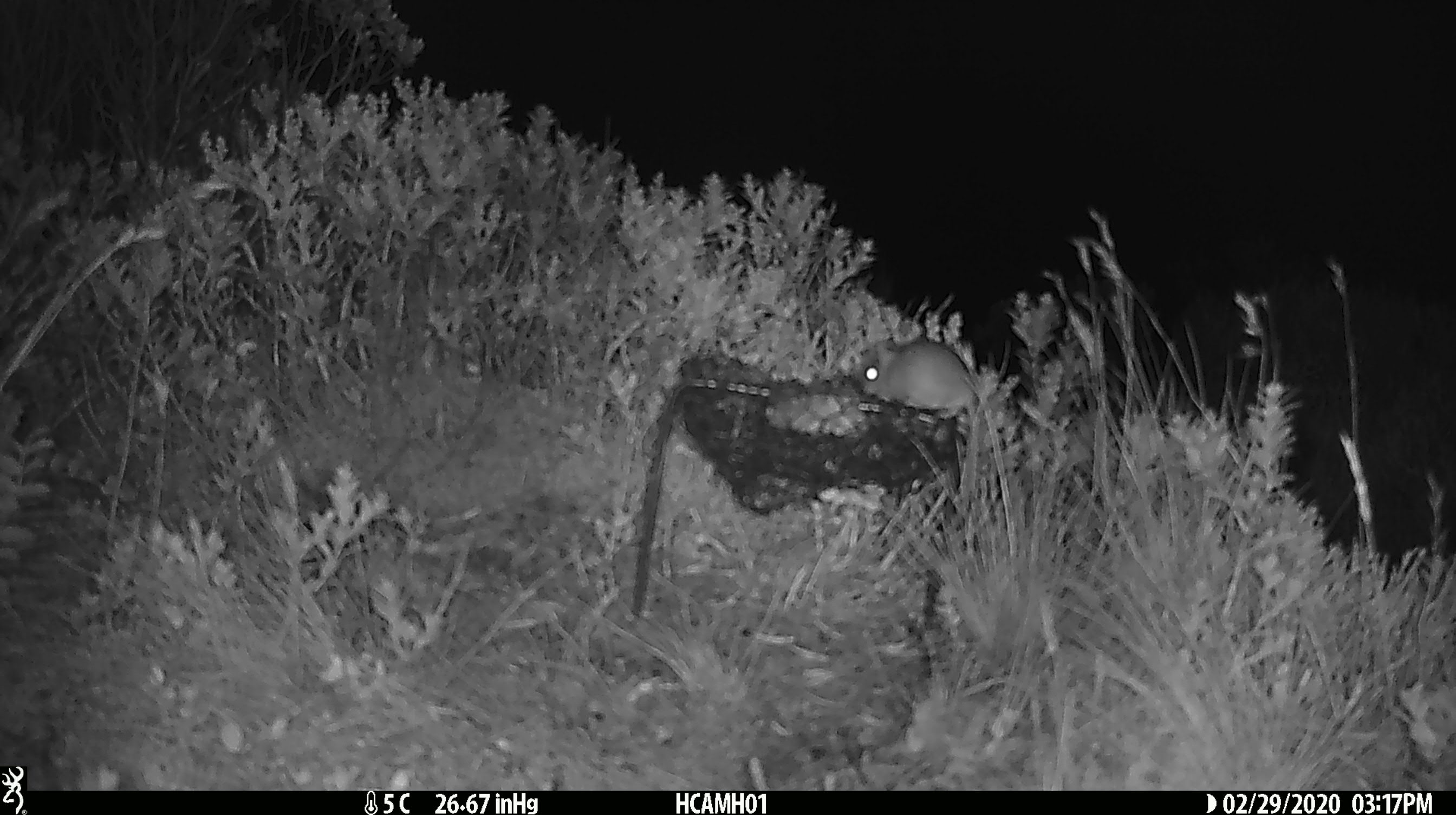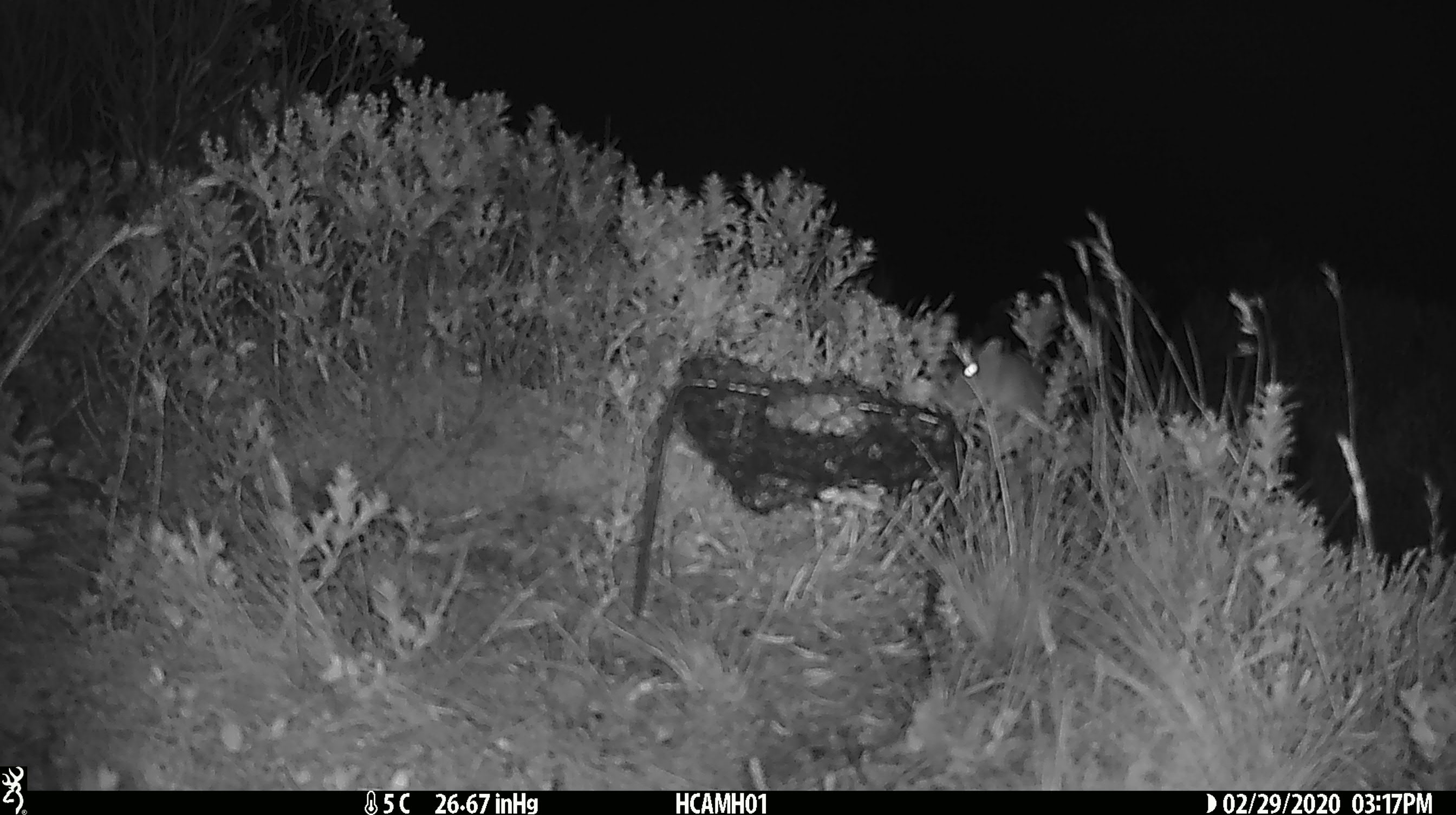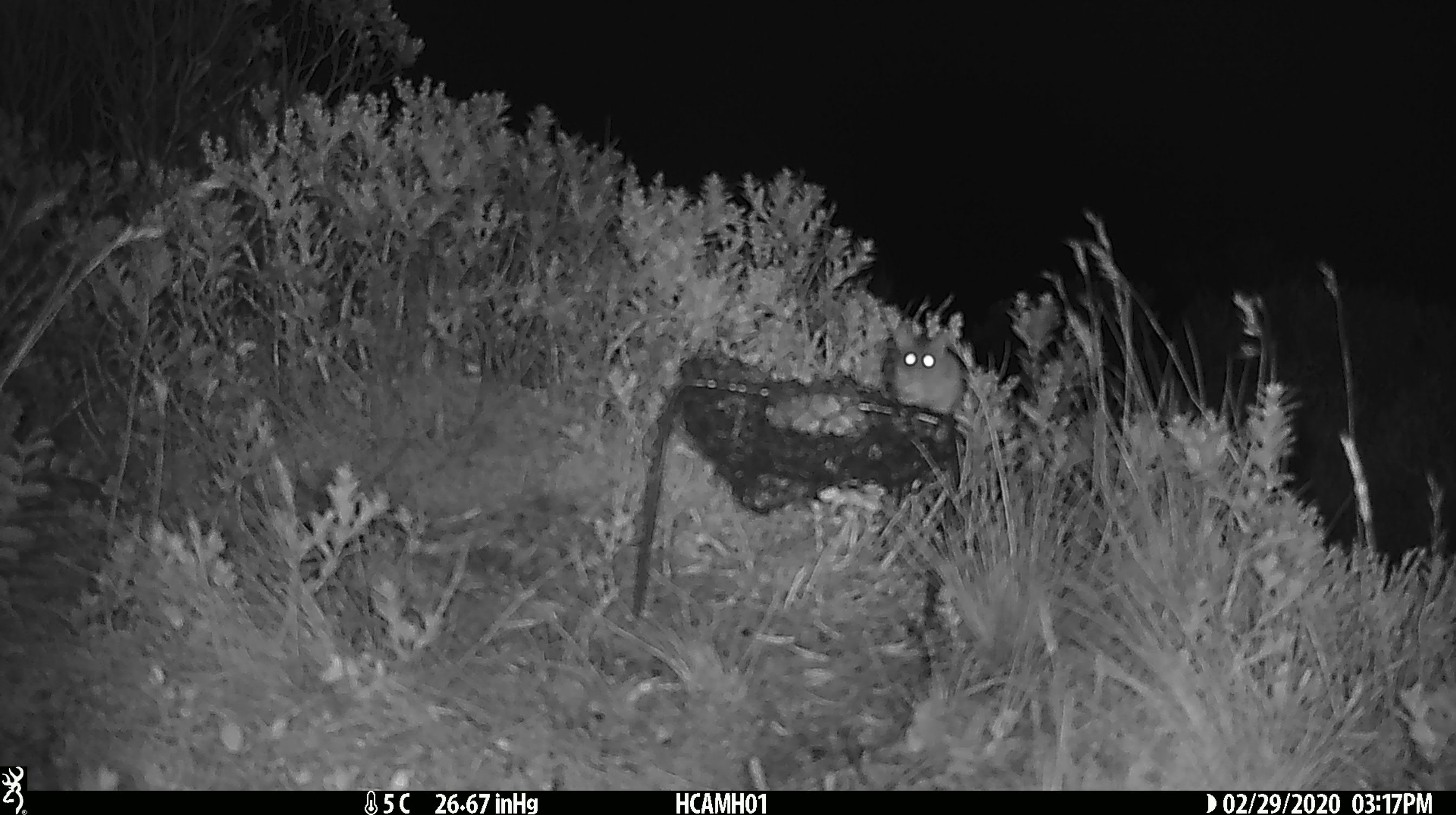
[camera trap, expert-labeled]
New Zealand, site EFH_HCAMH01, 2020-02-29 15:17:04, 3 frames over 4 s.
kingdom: Animalia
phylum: Chordata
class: Mammalia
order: Rodentia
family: Muridae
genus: Mus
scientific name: Mus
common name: mouse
Mouse (Mus).